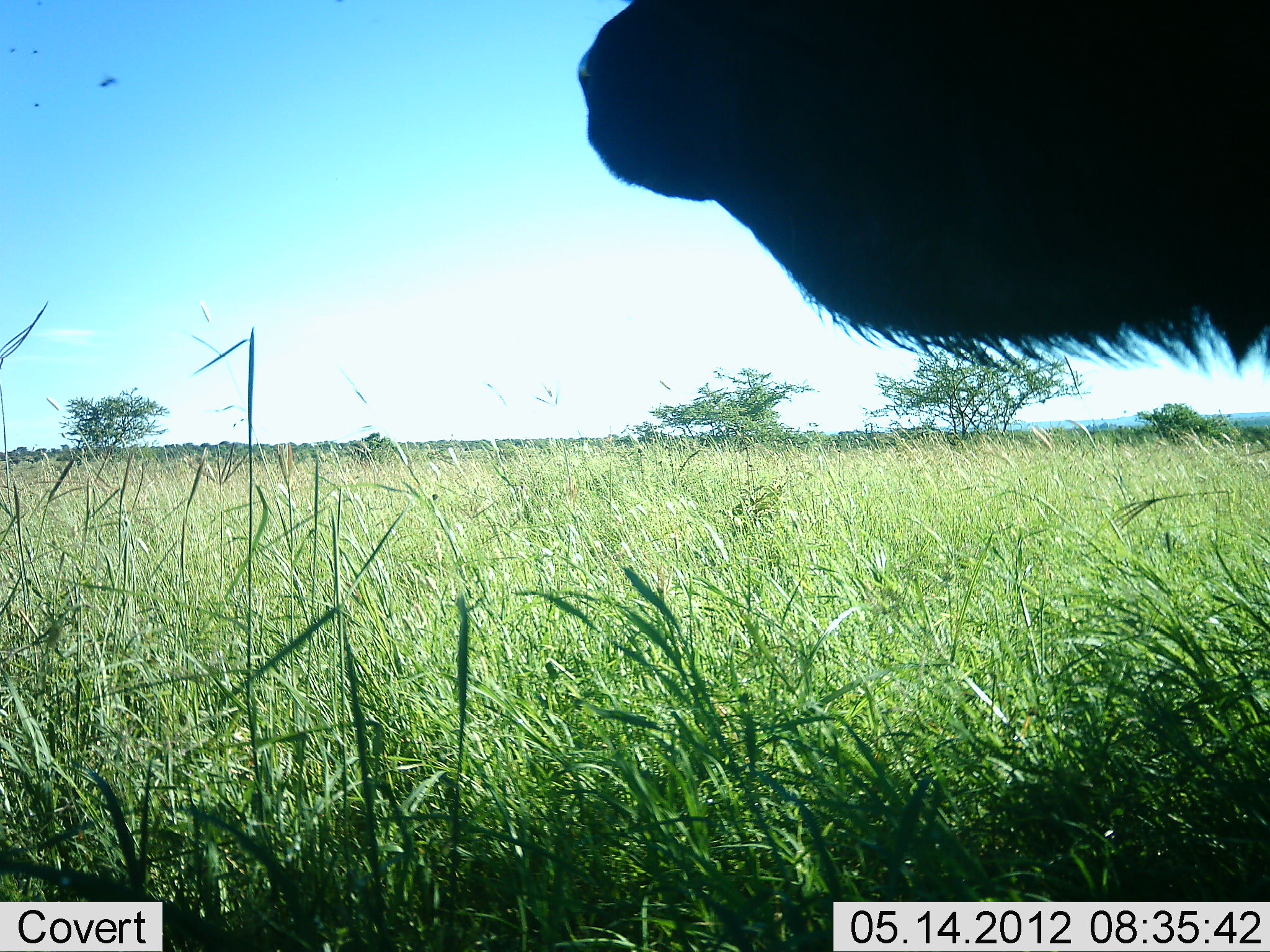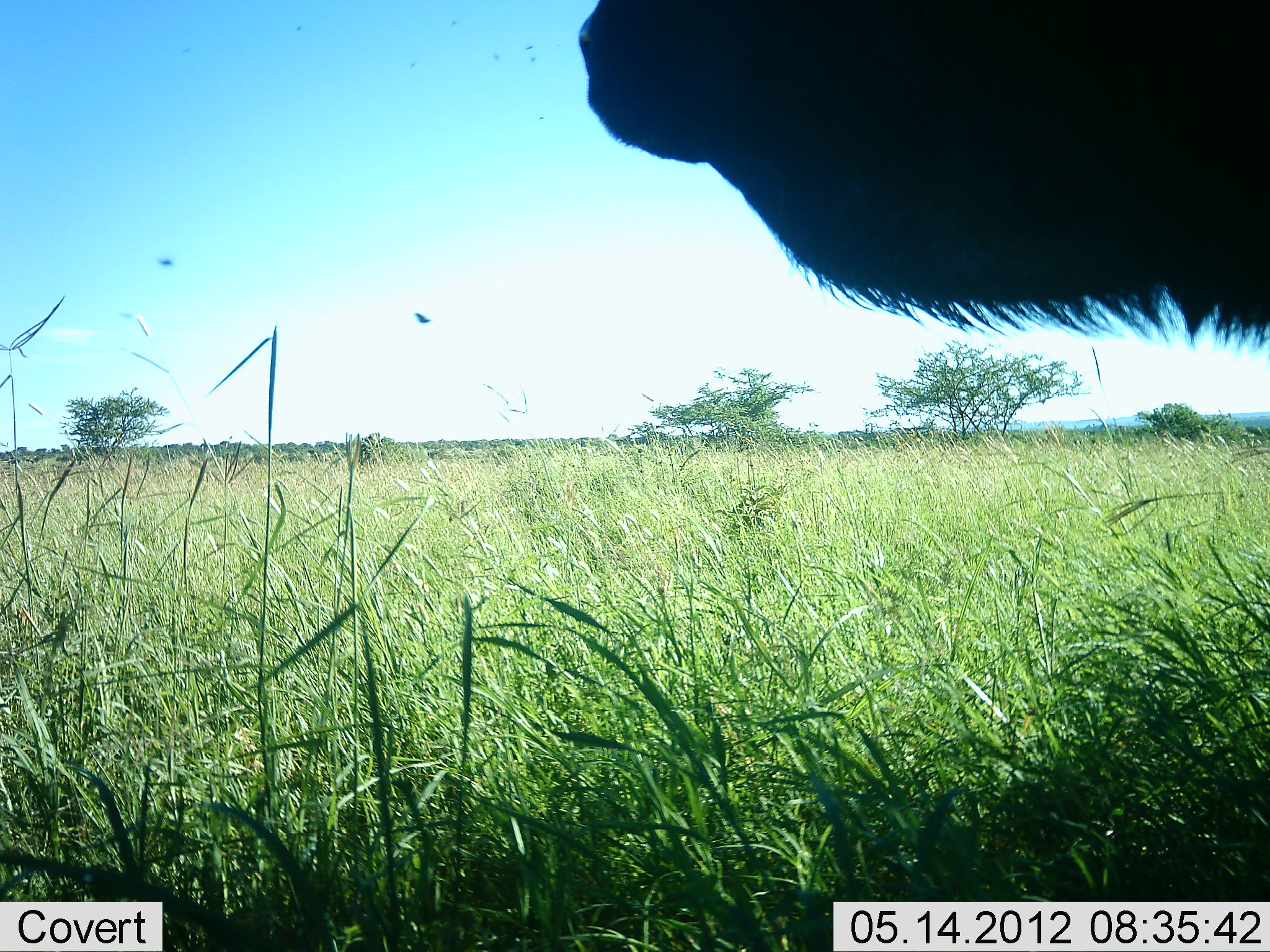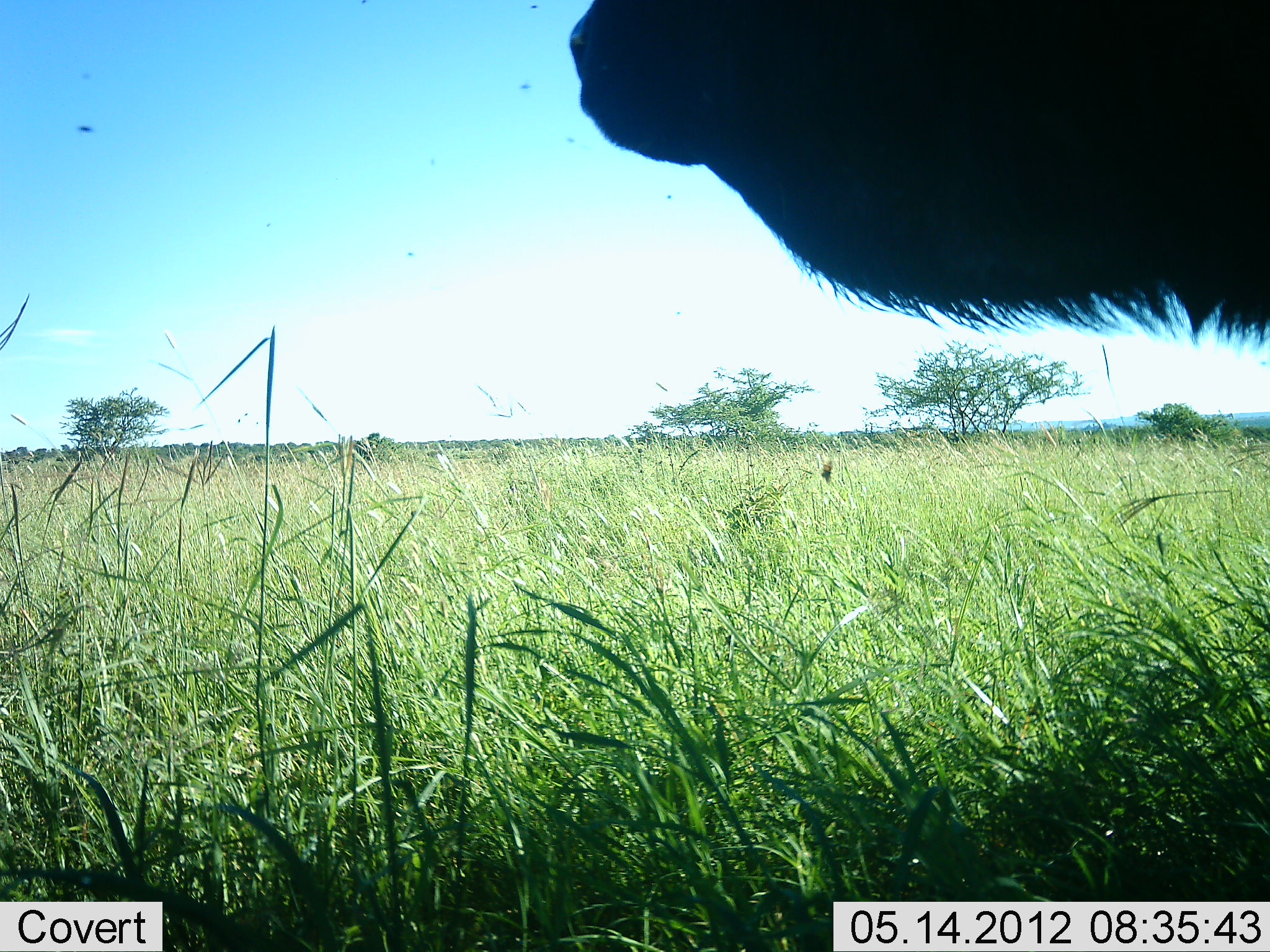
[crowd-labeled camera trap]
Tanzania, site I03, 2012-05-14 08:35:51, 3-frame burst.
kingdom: Animalia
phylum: Chordata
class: Mammalia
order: Artiodactyla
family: Bovidae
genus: Connochaetes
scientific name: Connochaetes taurinus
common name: blue wildebeest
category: wildebeest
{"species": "wildebeest (blue wildebeest) (Connochaetes taurinus)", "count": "1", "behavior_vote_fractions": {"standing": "100%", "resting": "0%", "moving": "0%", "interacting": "0%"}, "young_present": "0%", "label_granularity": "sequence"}